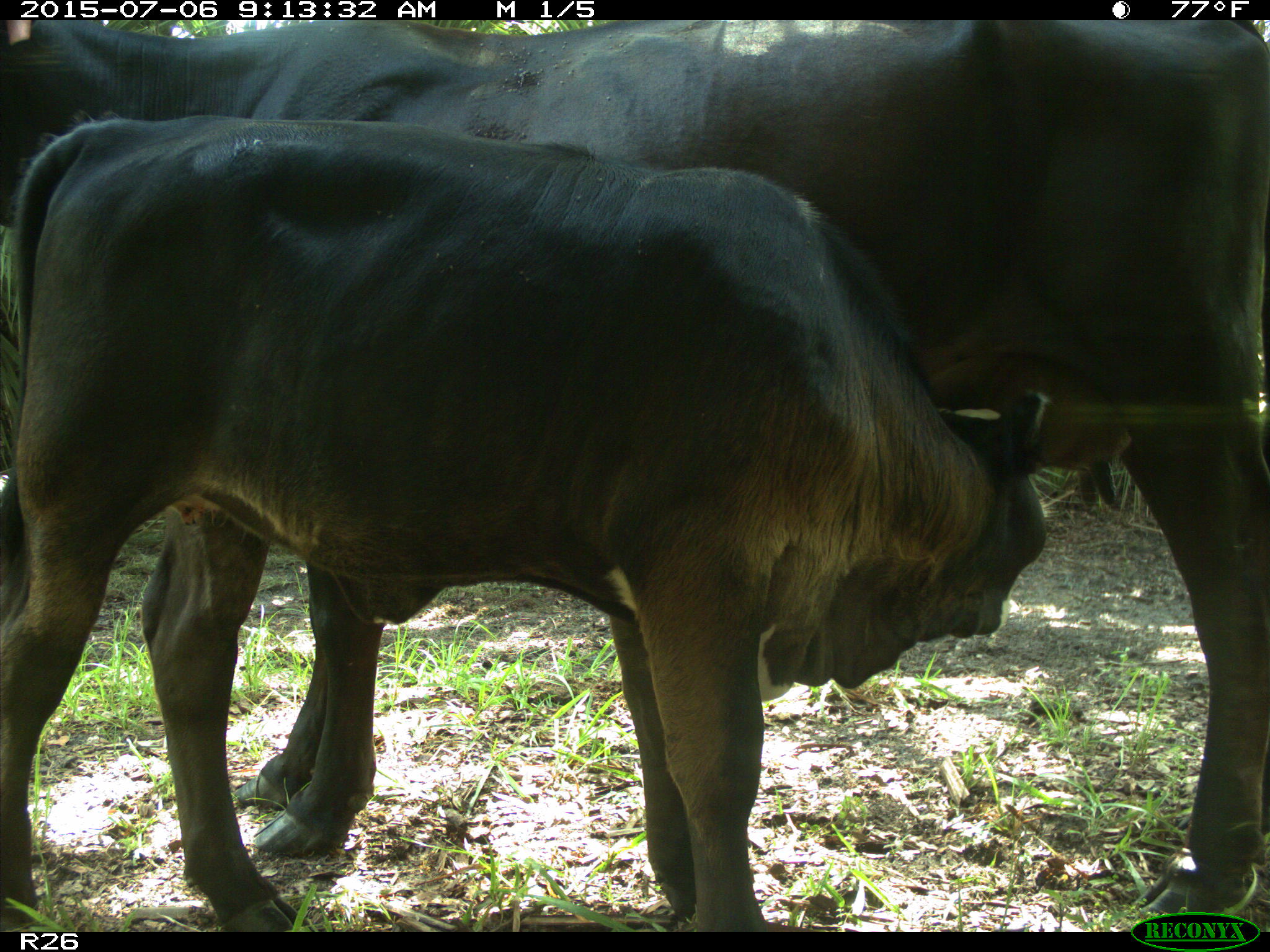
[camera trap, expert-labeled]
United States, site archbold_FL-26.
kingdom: Animalia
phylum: Chordata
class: Mammalia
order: Artiodactyla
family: Bovidae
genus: Bos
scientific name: Bos taurus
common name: domestic cow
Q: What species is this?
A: Bos taurus (domestic cow).